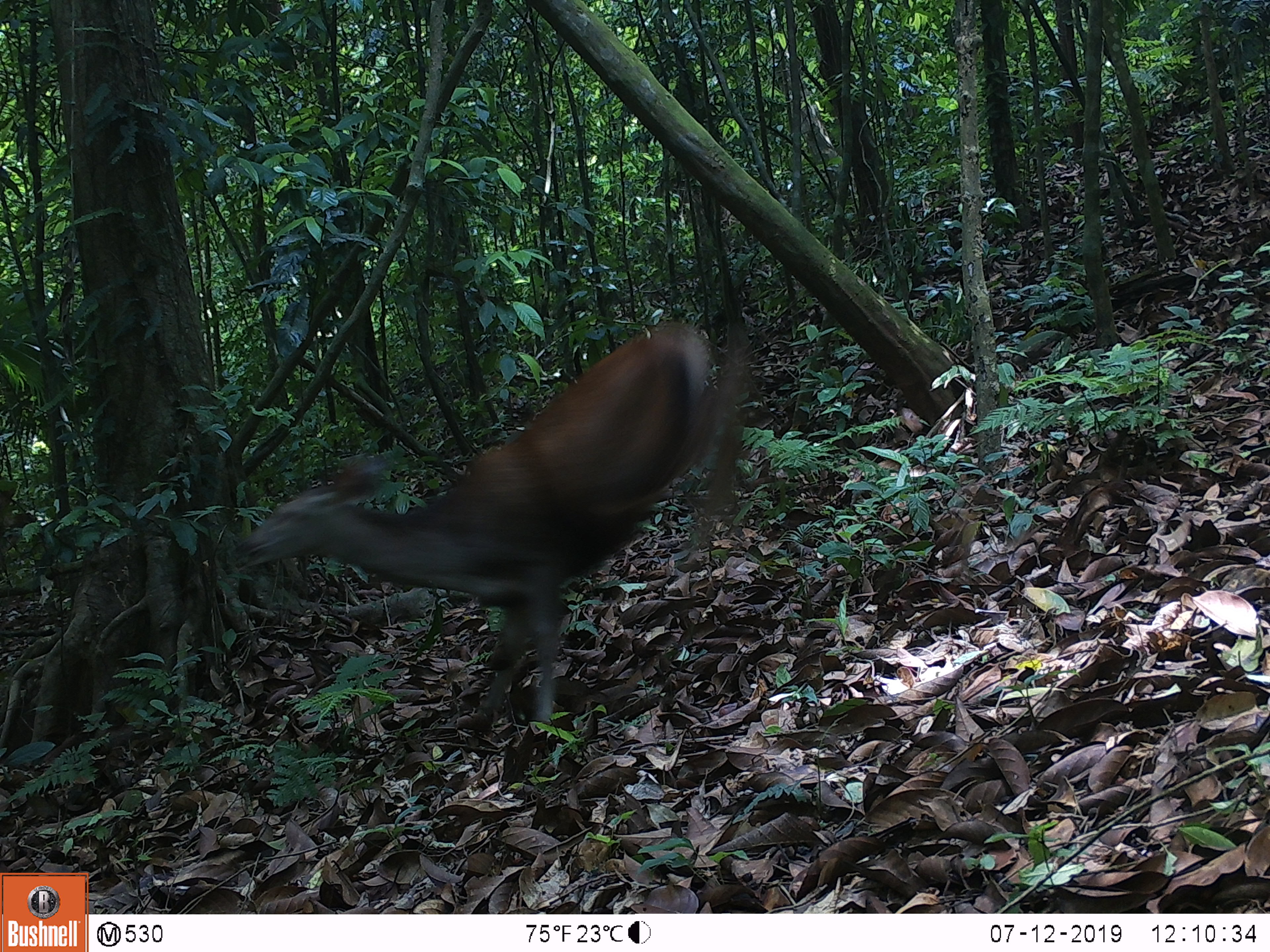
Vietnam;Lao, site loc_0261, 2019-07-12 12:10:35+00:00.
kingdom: Animalia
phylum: Chordata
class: Mammalia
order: Artiodactyla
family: Cervidae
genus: Rusa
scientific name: Rusa unicolor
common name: sambar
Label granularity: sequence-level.